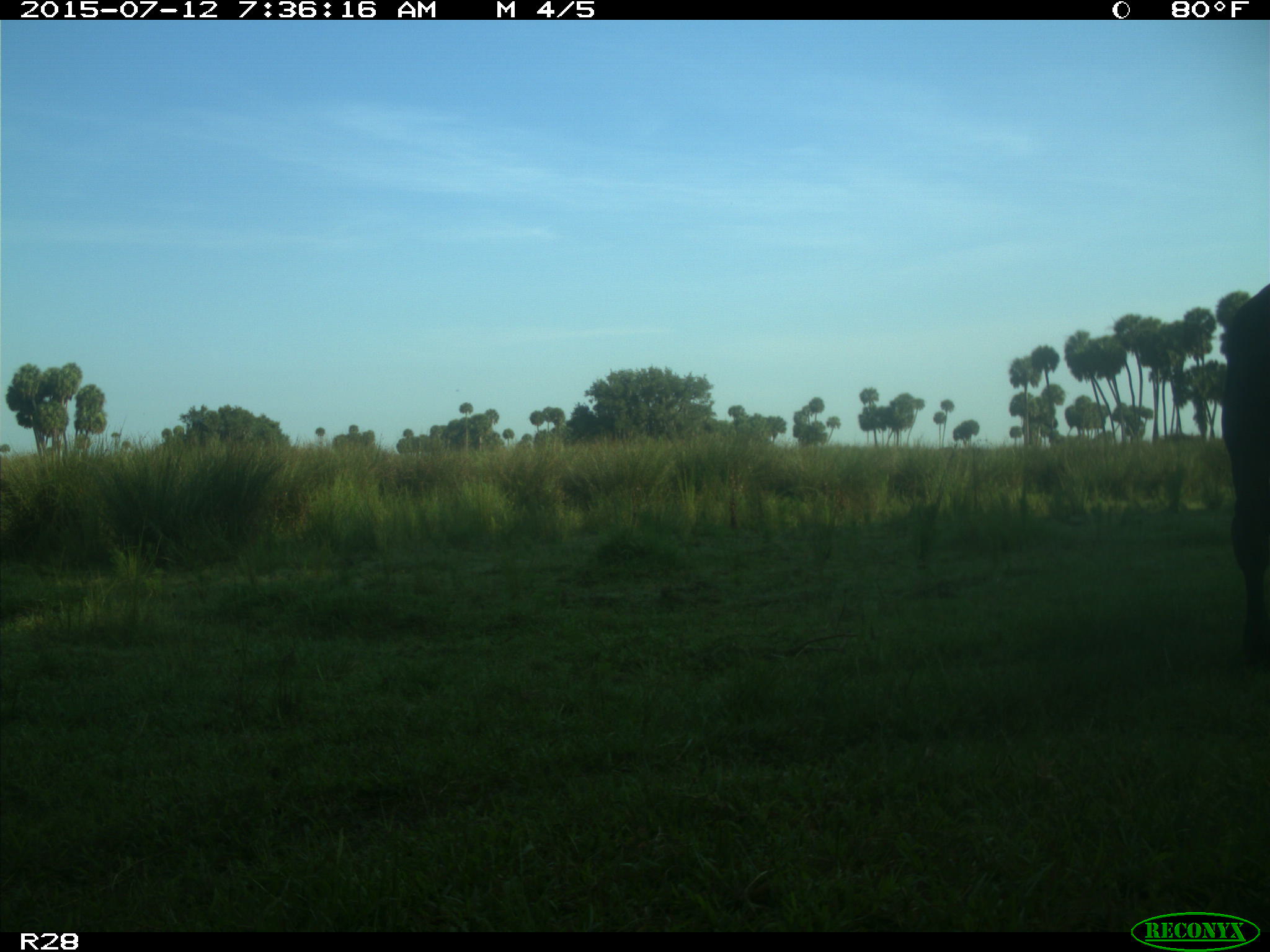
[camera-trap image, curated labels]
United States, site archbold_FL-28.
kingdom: Animalia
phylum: Chordata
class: Mammalia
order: Artiodactyla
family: Bovidae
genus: Bos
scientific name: Bos taurus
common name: domestic cow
Bos taurus (domestic cow).